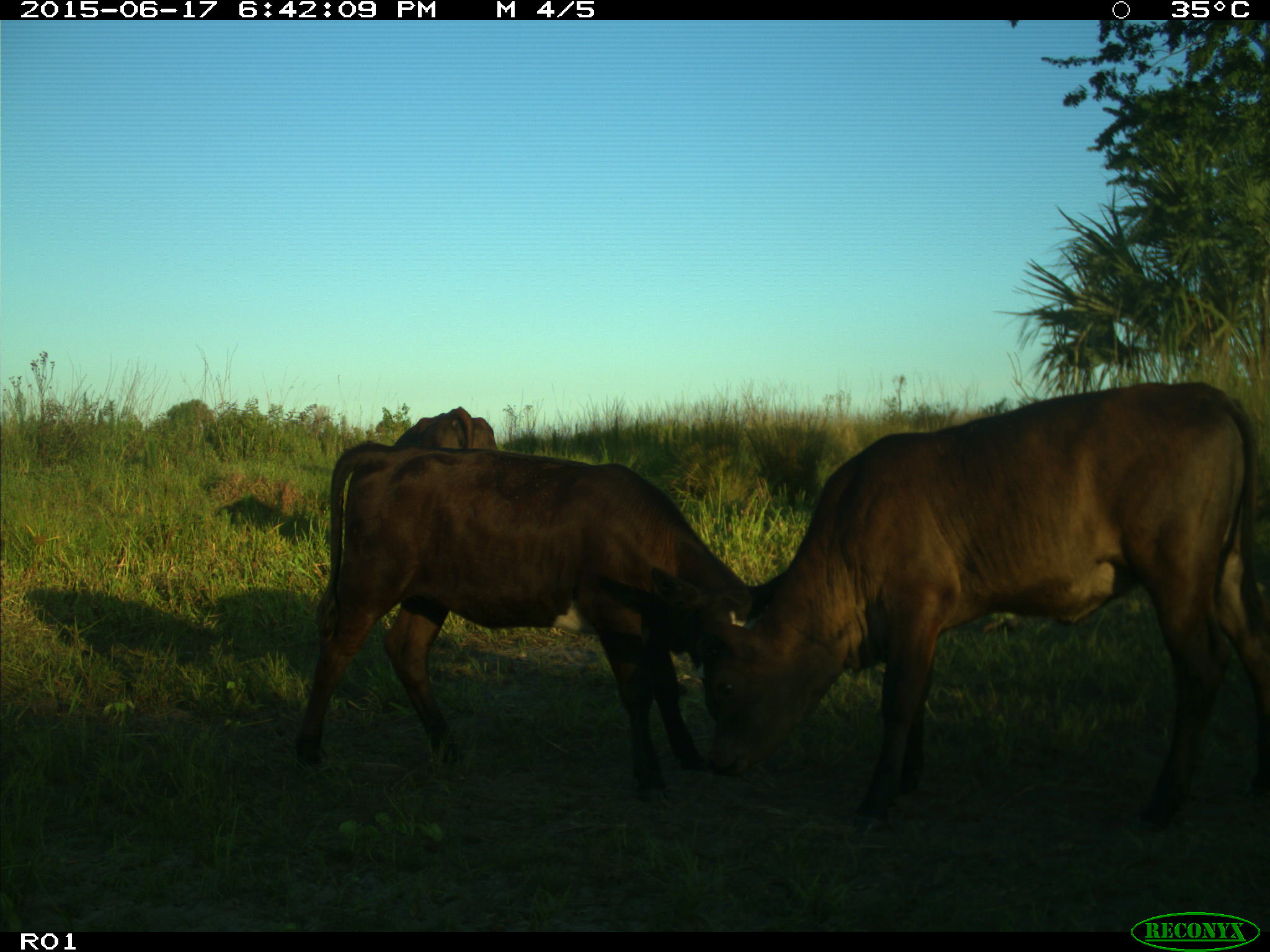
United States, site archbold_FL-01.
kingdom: Animalia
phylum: Chordata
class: Mammalia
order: Artiodactyla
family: Bovidae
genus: Bos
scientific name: Bos taurus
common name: domestic cow